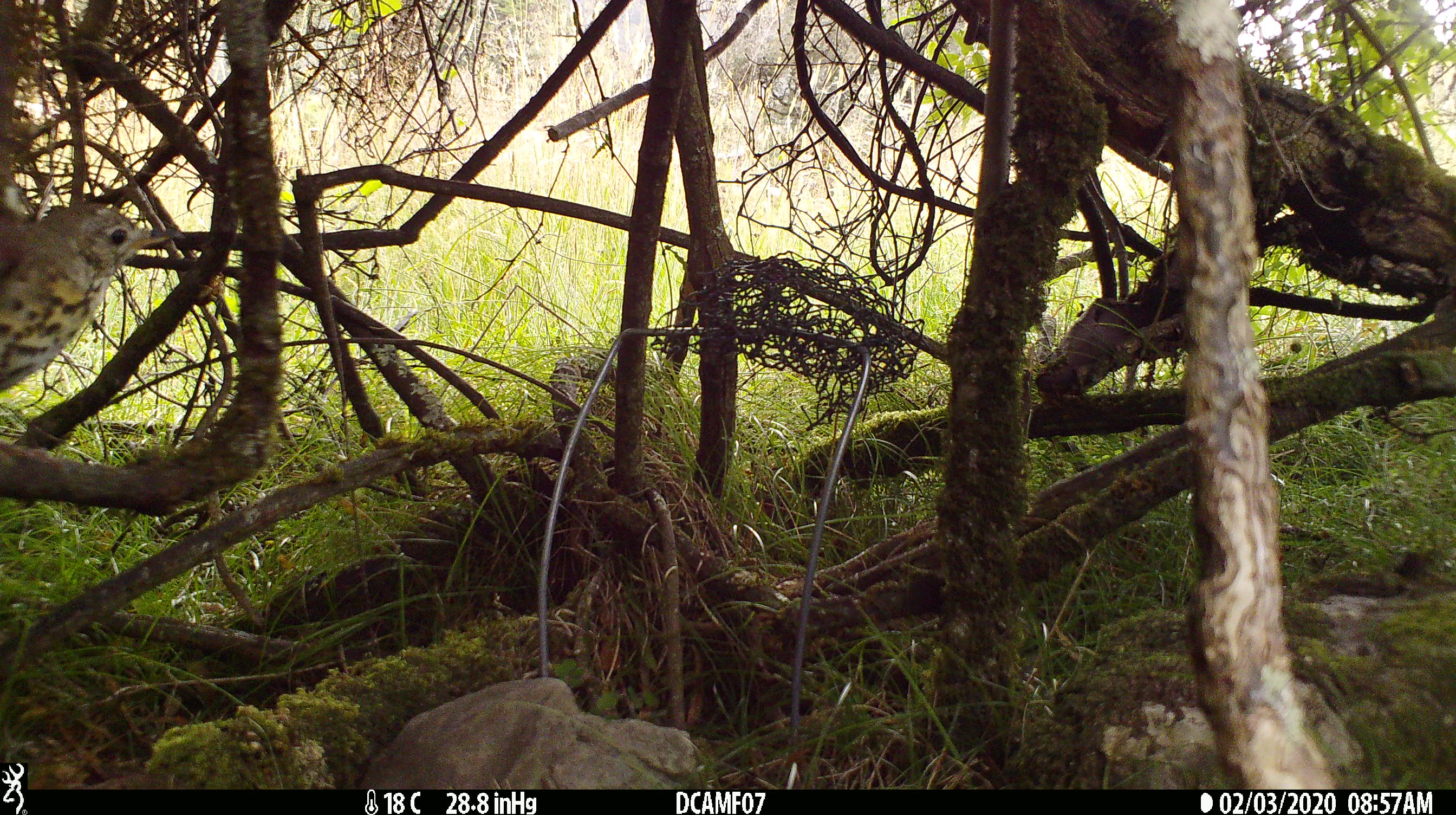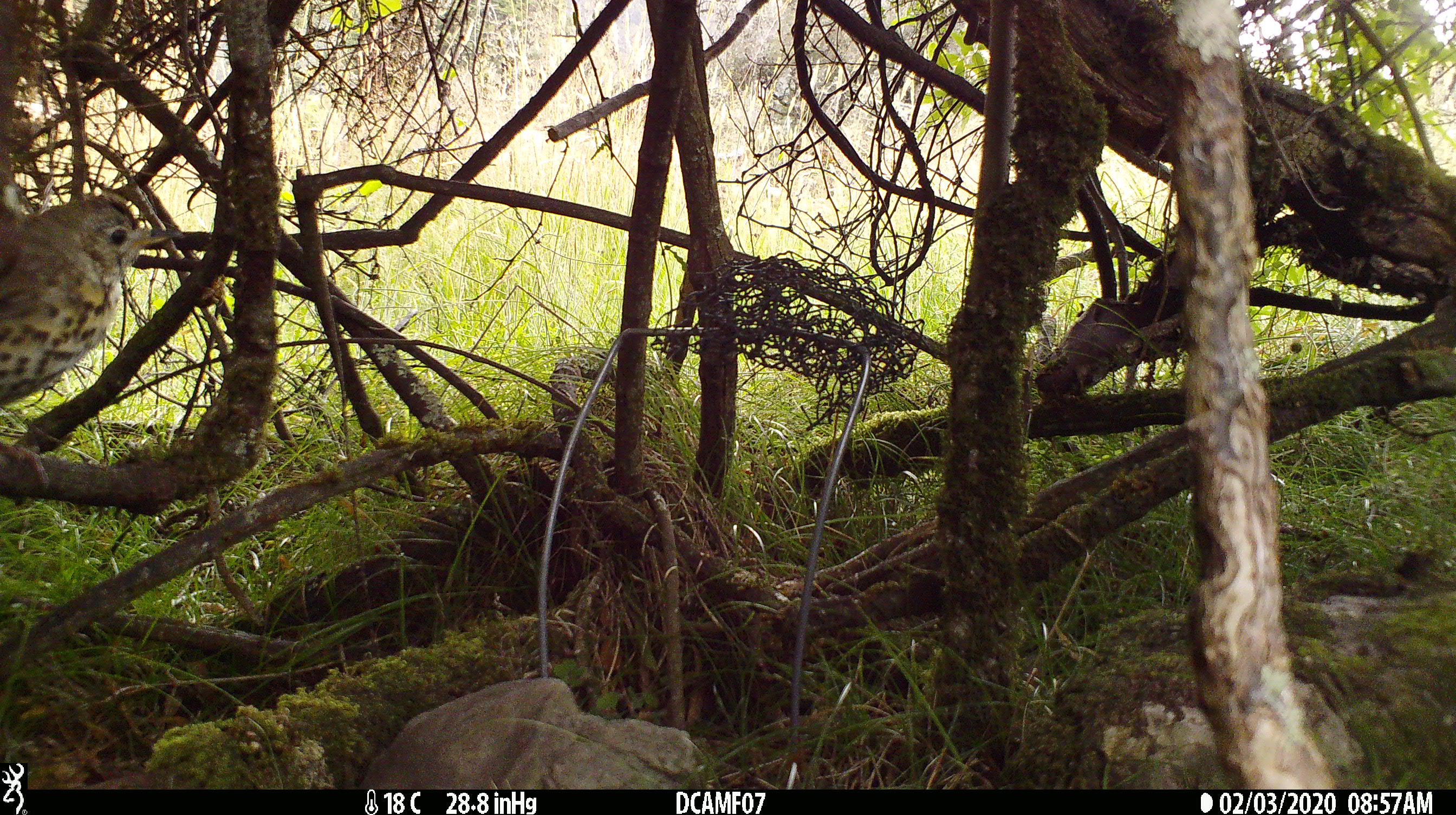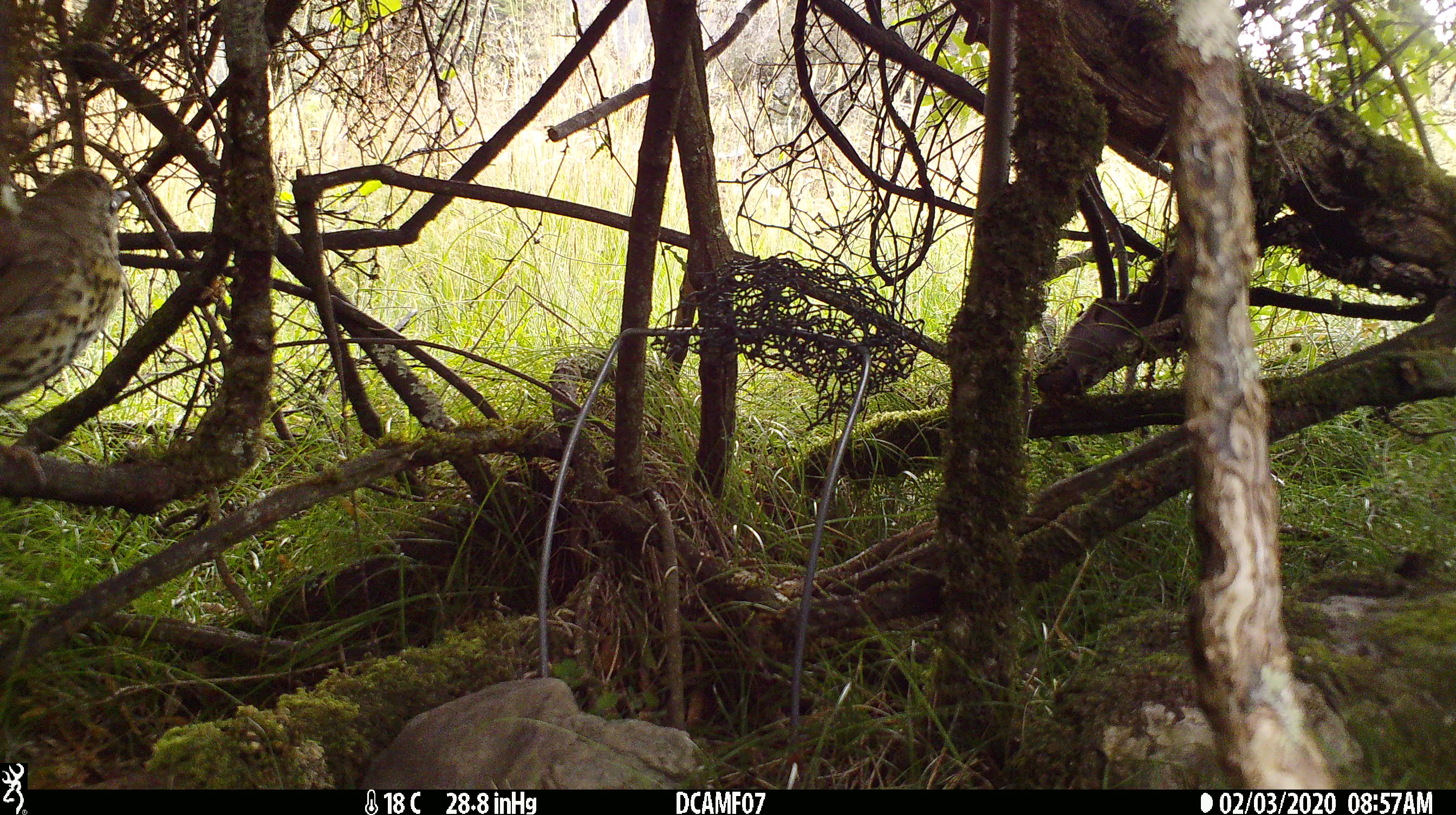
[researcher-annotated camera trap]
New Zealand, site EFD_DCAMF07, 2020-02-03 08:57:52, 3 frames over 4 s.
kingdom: Animalia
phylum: Chordata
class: Aves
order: Passeriformes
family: Turdidae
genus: Turdus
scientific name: Turdus philomelos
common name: song thrush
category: thrush